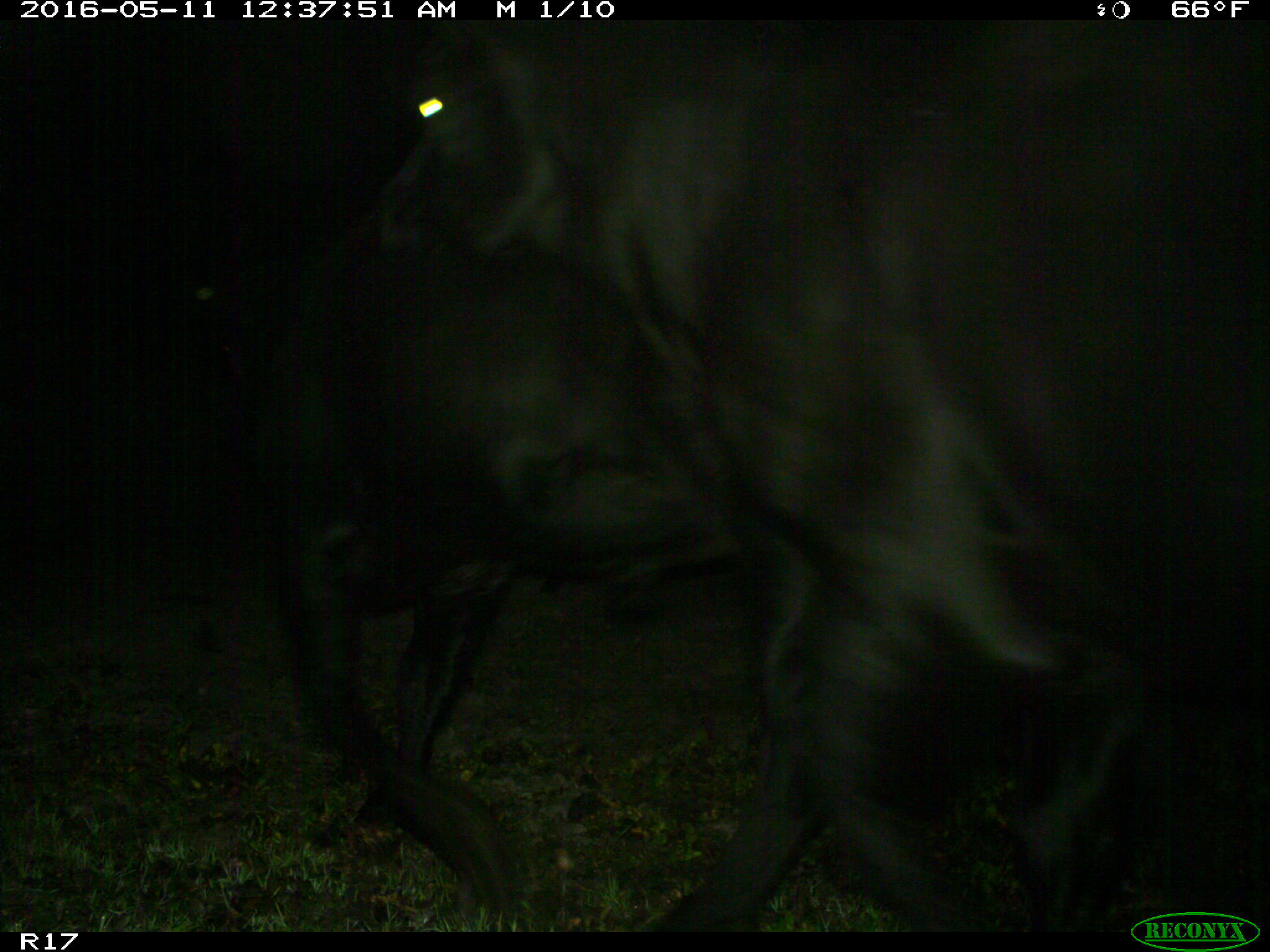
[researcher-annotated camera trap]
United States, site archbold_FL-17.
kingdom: Animalia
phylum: Chordata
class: Mammalia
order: Artiodactyla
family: Bovidae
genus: Bos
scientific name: Bos taurus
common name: domestic cow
Bos taurus (domestic cow).